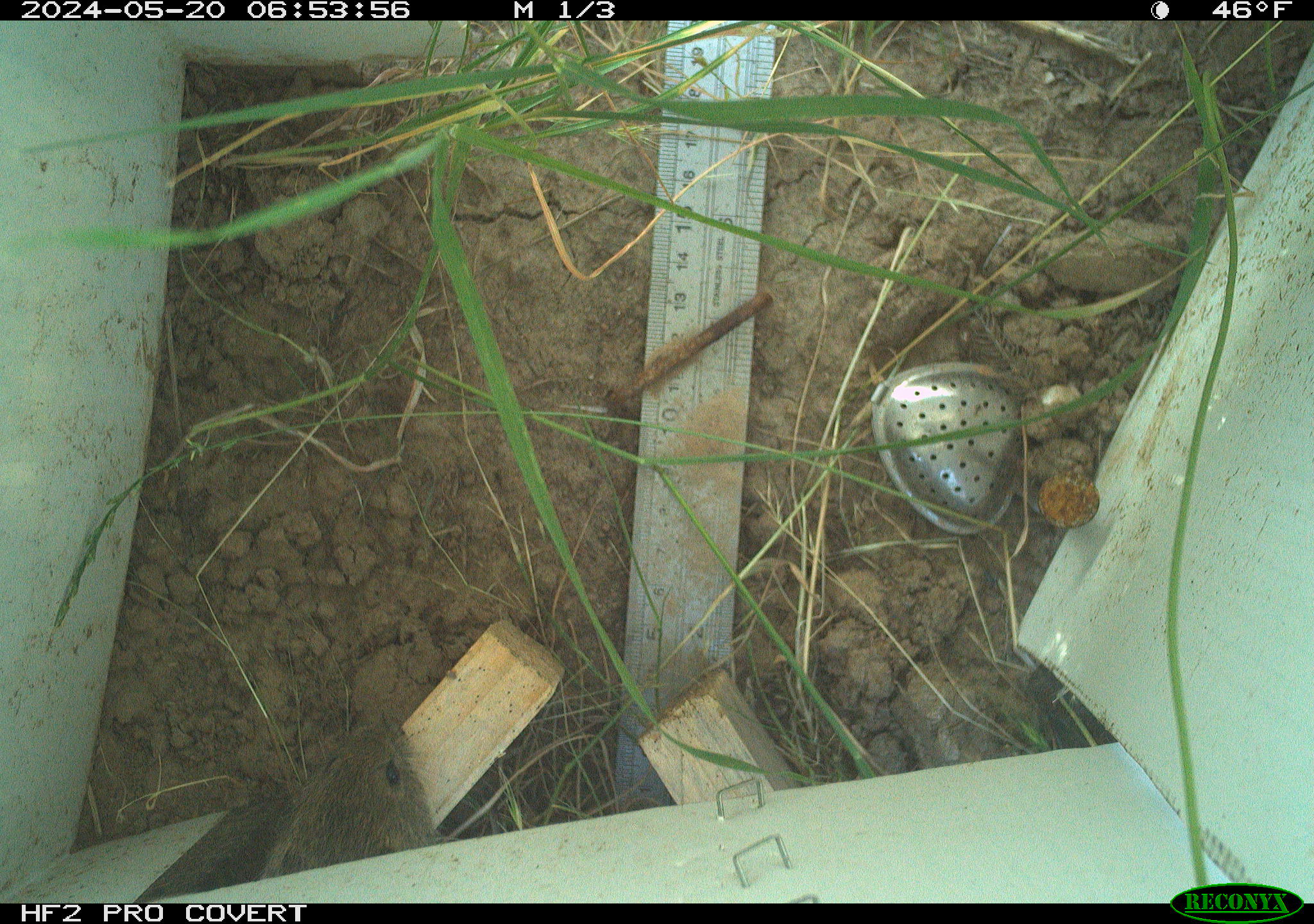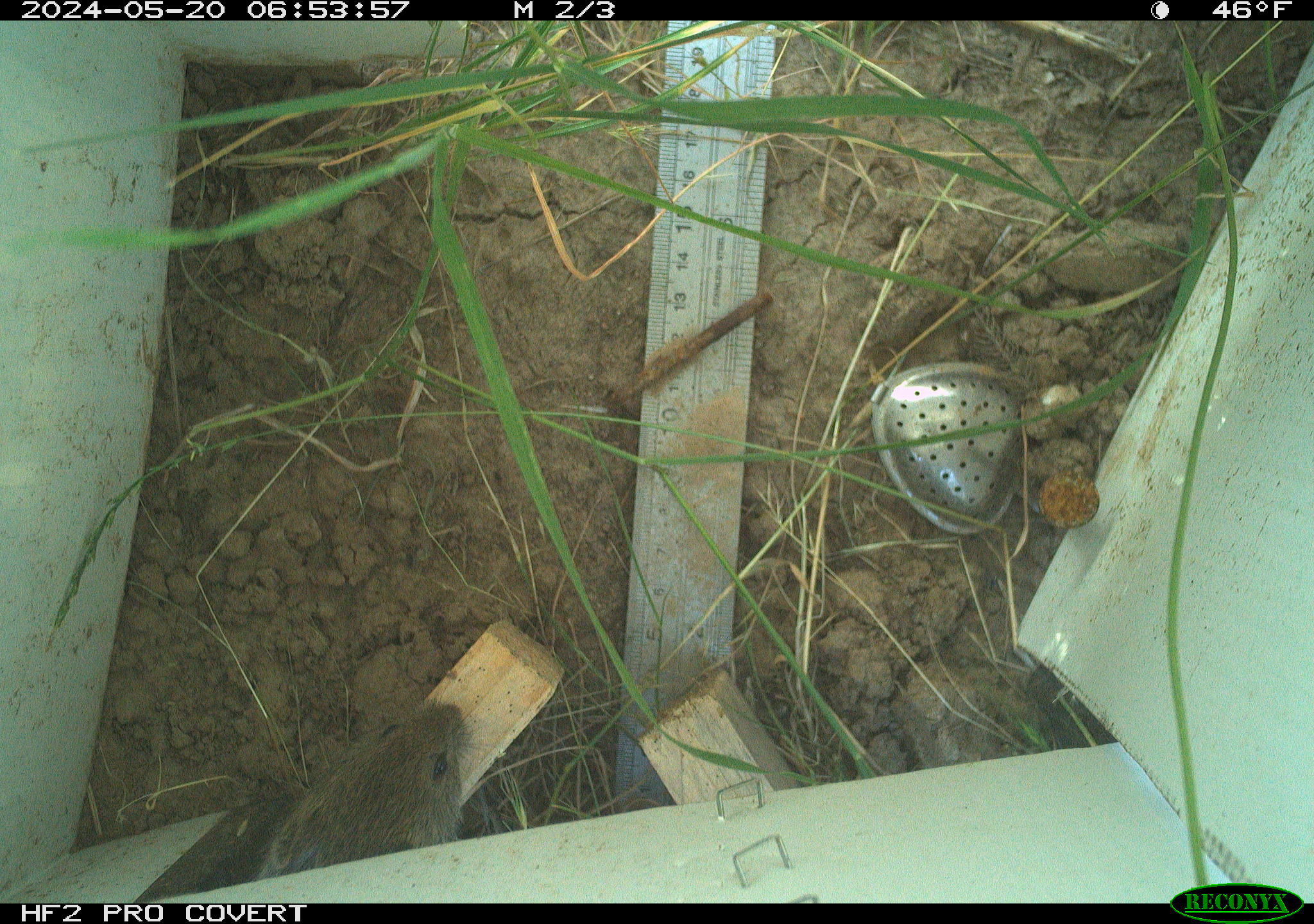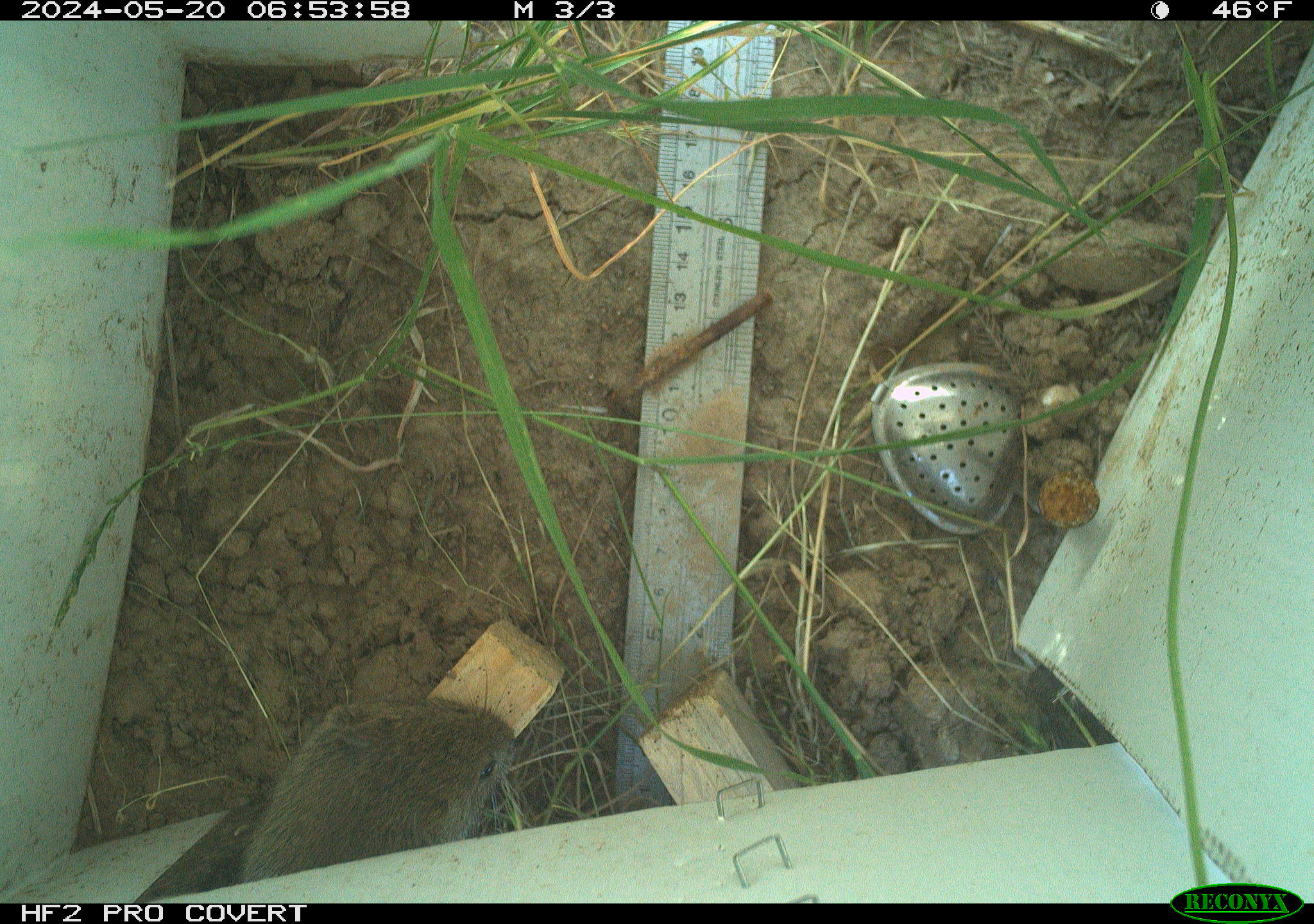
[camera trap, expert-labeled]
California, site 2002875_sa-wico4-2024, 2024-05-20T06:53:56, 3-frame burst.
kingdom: Animalia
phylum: Chordata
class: Mammalia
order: Rodentia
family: Cricetidae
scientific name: Arvicolinae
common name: voles, lemmings, and muskrats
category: arvicolinae subfamily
Arvicolinae subfamily (voles, lemmings, and muskrats) (Arvicolinae).